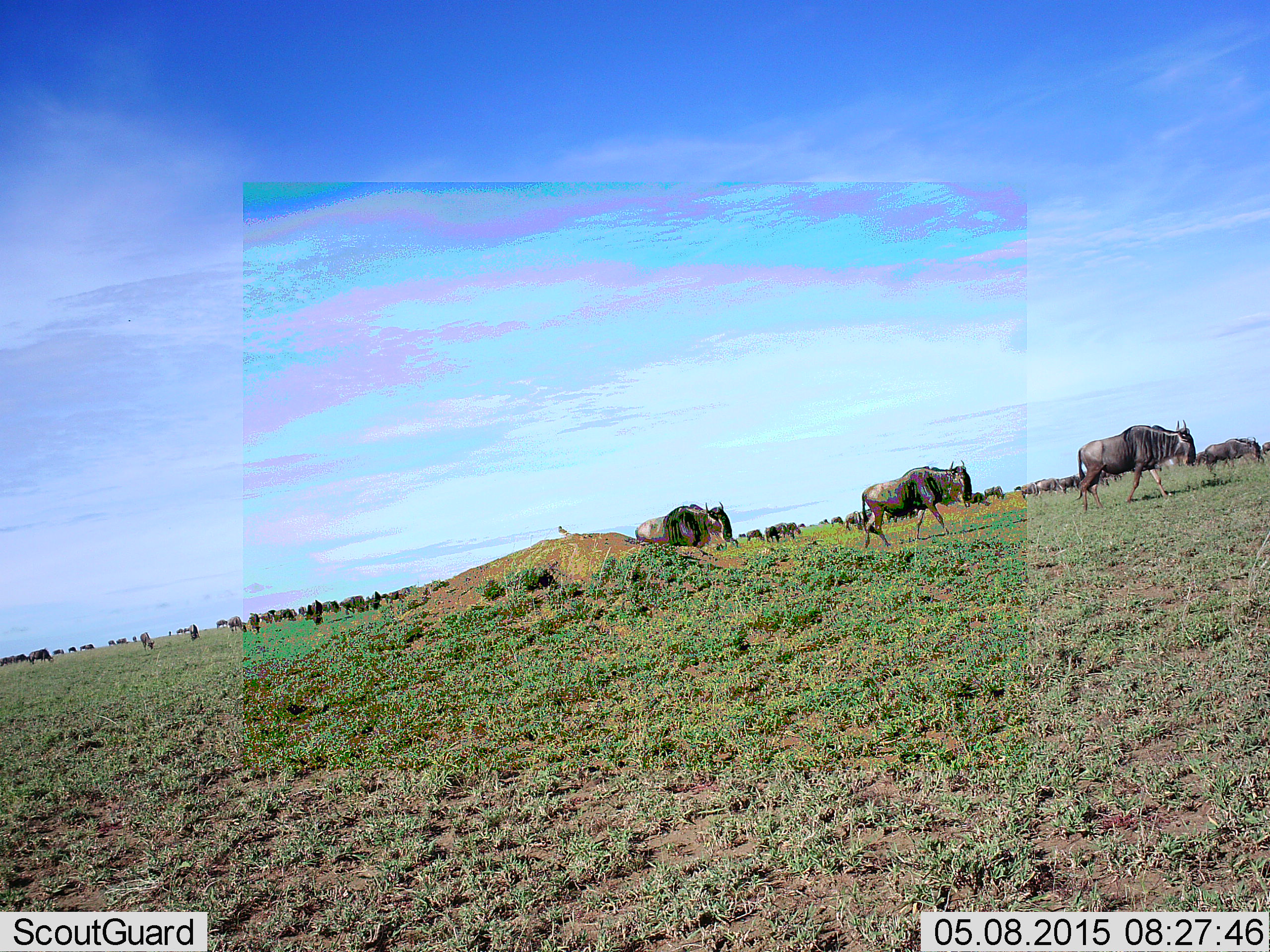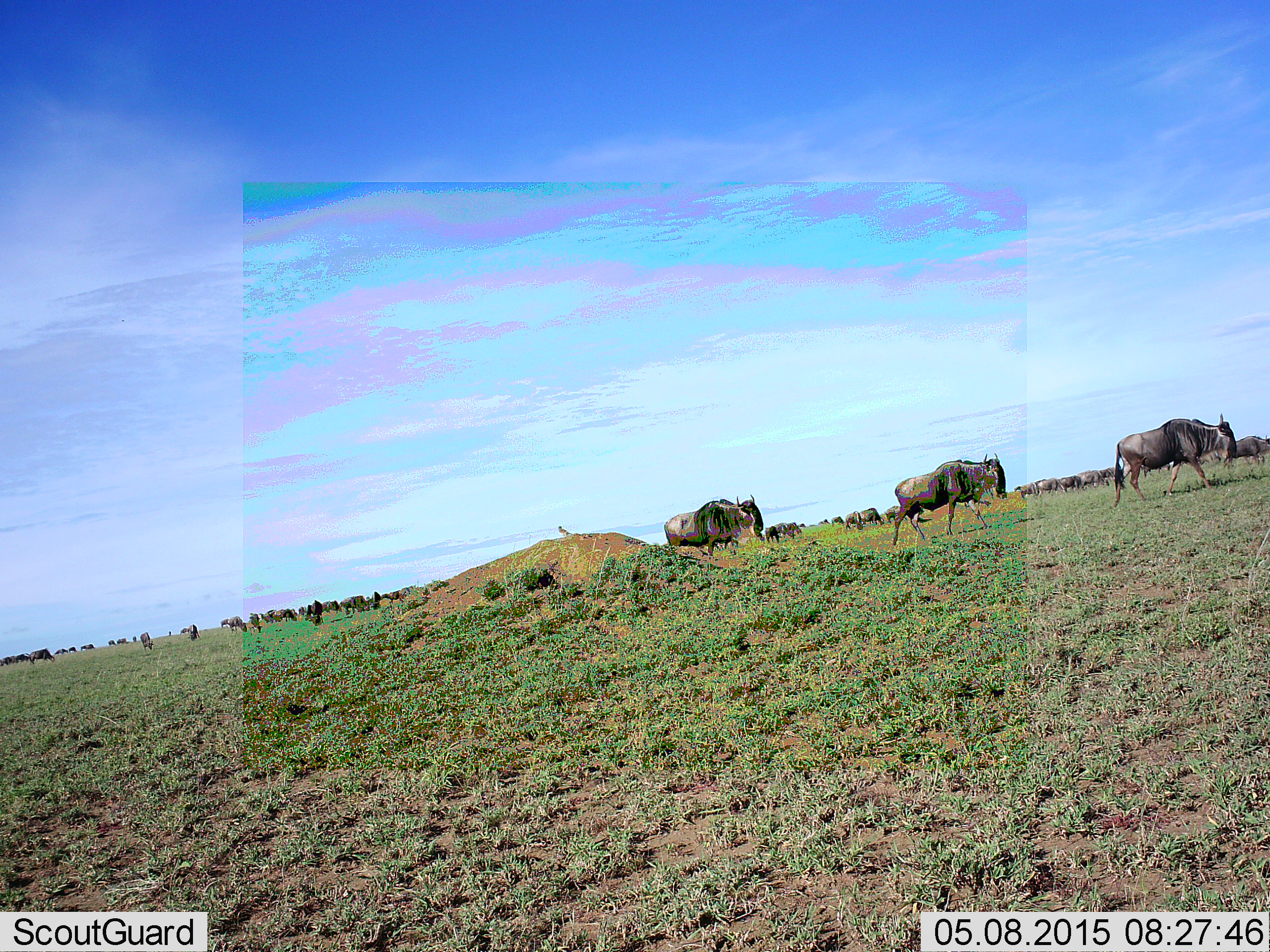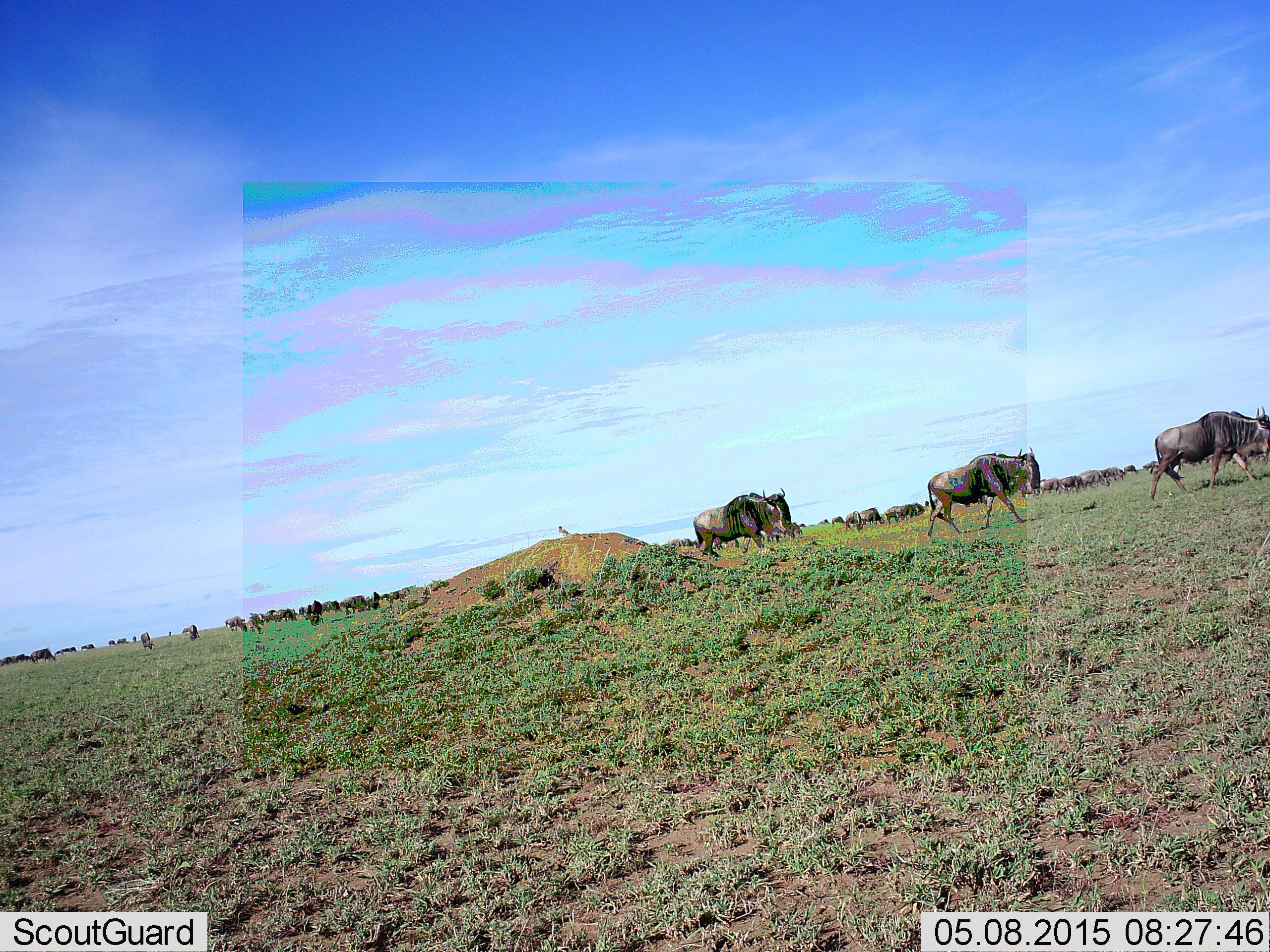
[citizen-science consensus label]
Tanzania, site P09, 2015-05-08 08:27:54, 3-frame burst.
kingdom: Animalia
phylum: Chordata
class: Mammalia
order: Artiodactyla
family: Bovidae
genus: Connochaetes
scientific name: Connochaetes taurinus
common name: blue wildebeest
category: wildebeest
Wildebeest (blue wildebeest) (Connochaetes taurinus), count 51+. Behavior (volunteer vote fractions): standing 30%, resting 0%, moving 80%, interacting 10%. Young present (vote fraction): 0%. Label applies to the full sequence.